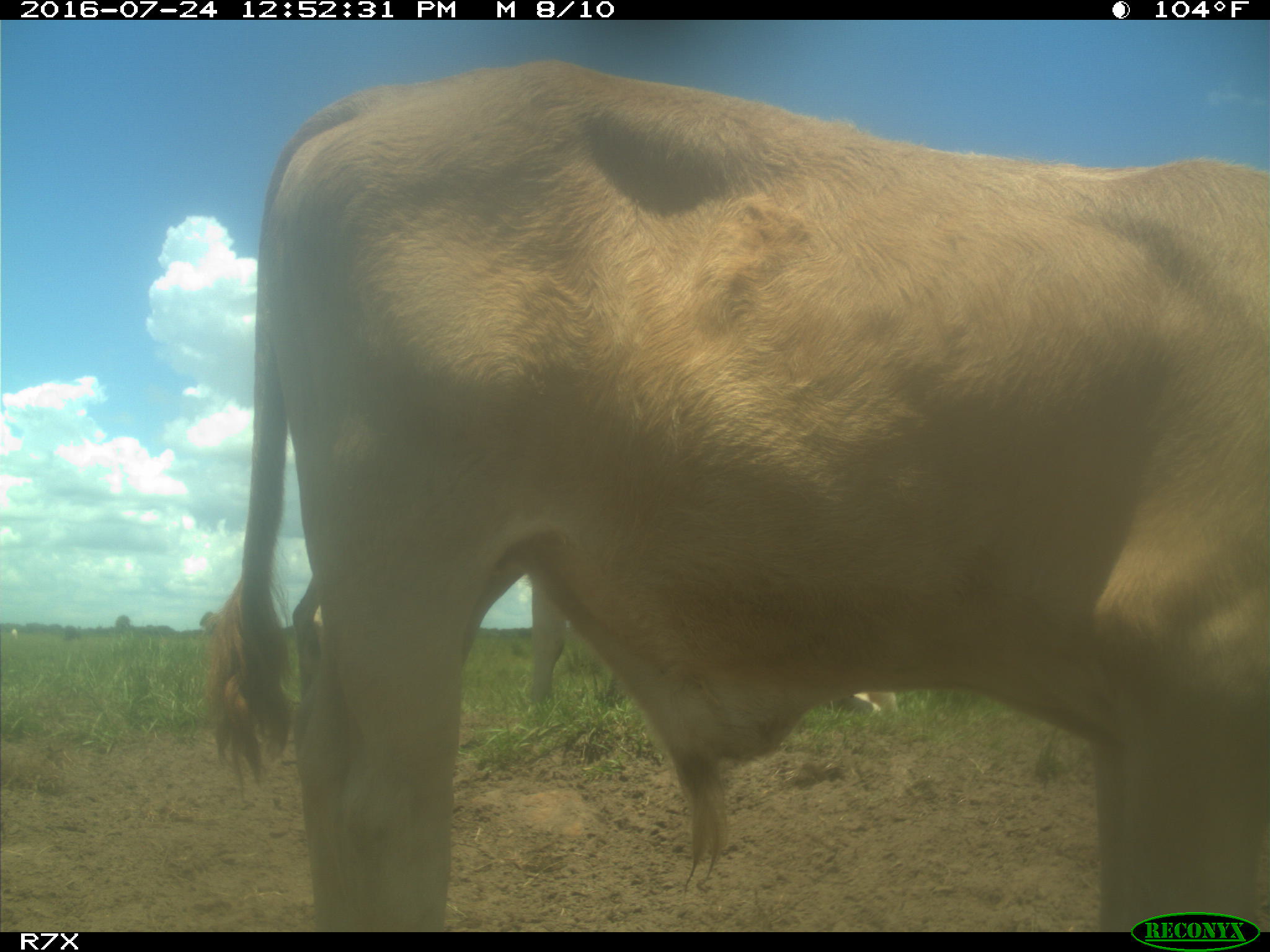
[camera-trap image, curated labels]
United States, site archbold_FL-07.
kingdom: Animalia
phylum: Chordata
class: Mammalia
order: Artiodactyla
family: Bovidae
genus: Bos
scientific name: Bos taurus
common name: domestic cow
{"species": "Bos taurus (domestic cow)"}